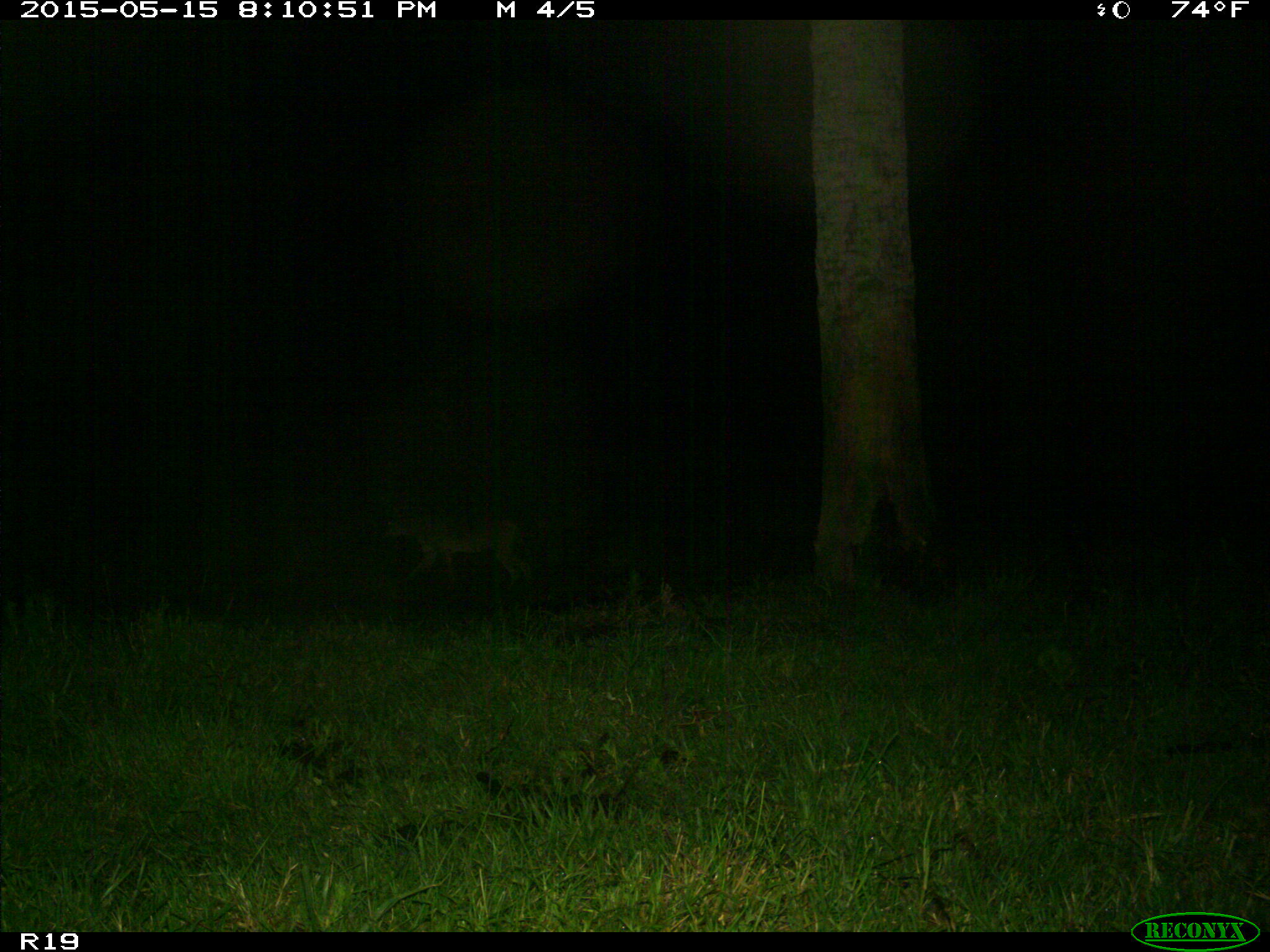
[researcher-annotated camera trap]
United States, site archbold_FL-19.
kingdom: Animalia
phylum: Chordata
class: Mammalia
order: Carnivora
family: Canidae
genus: Canis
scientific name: Canis latrans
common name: coyote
Canis latrans (coyote).